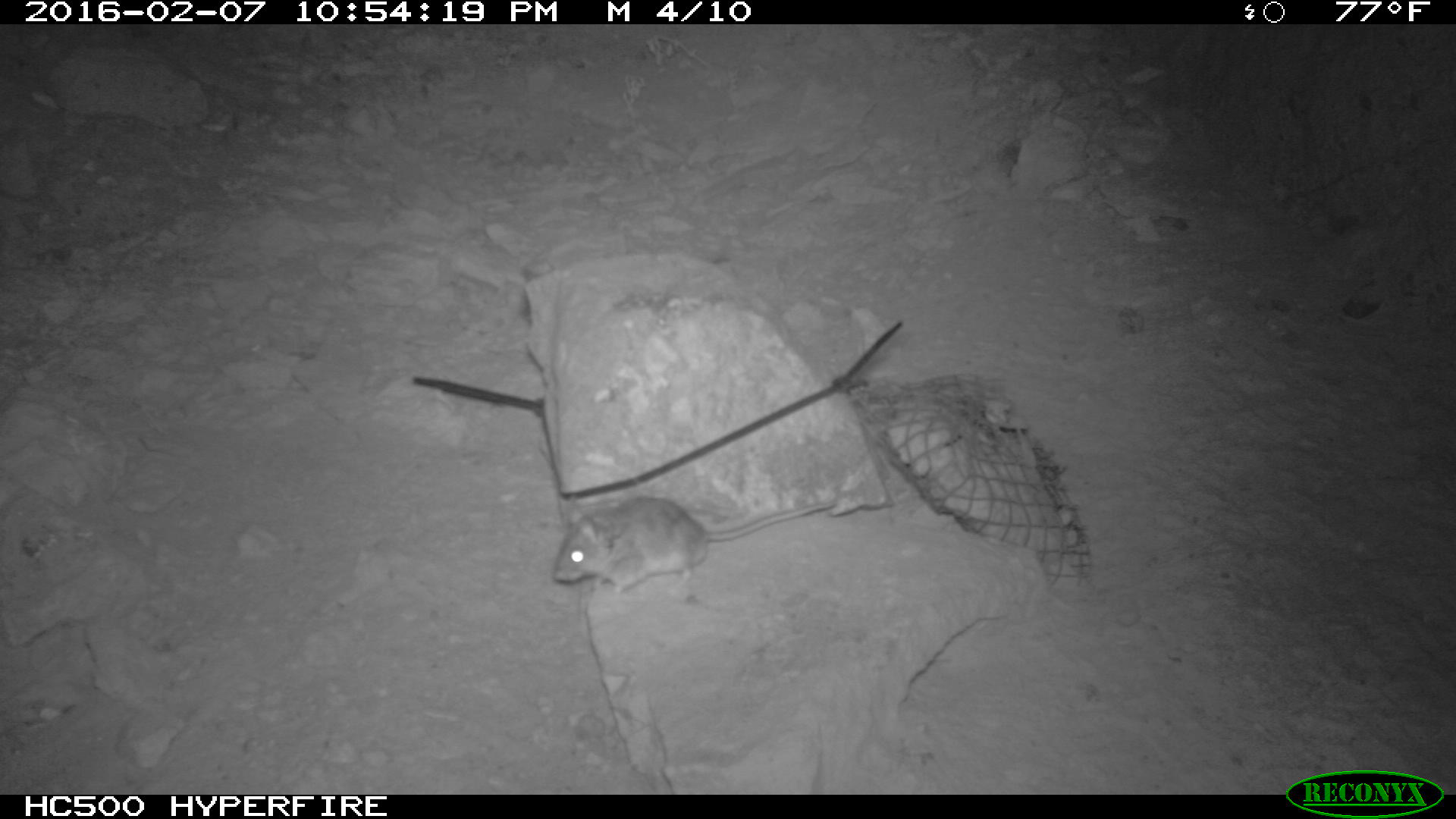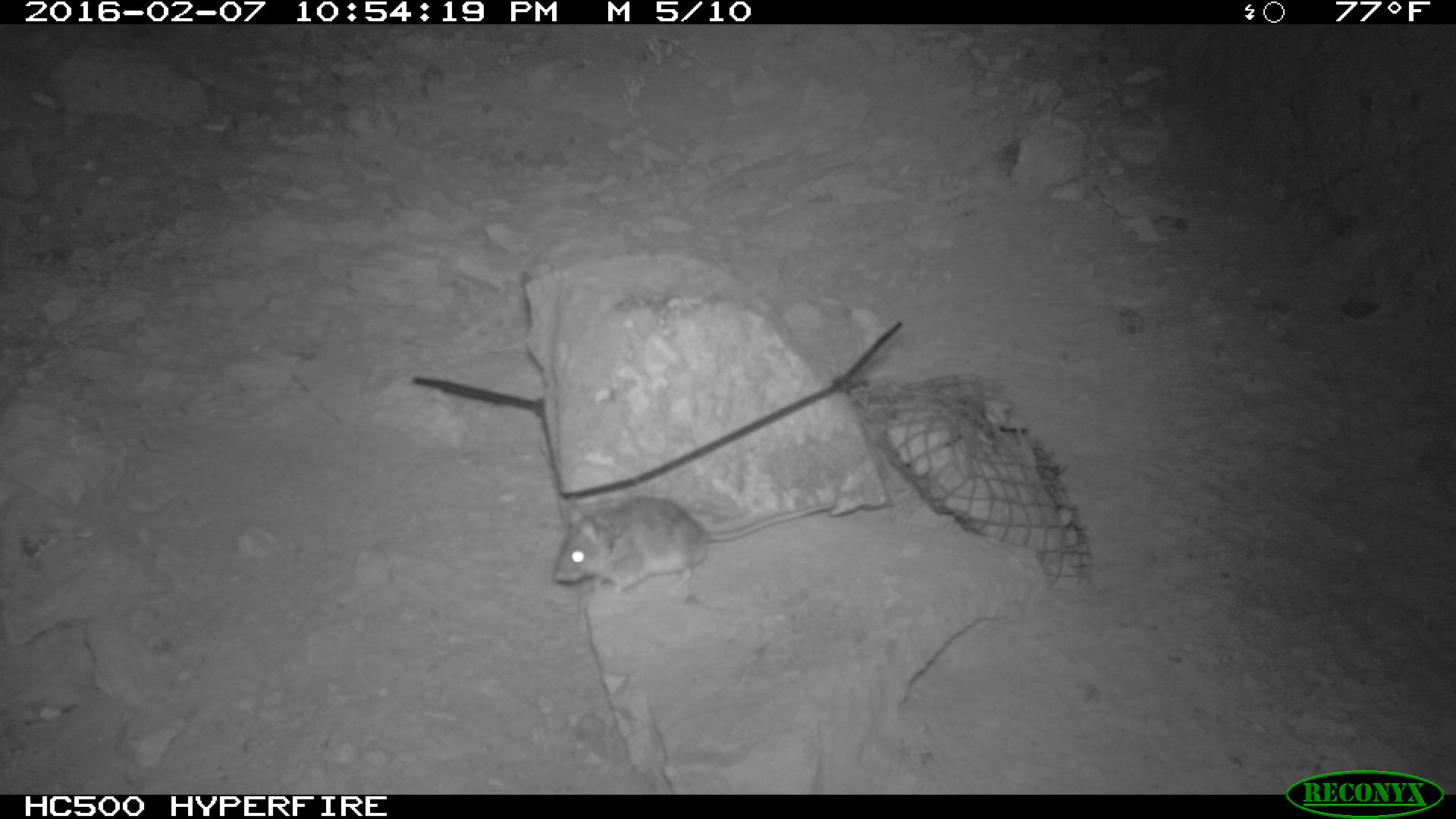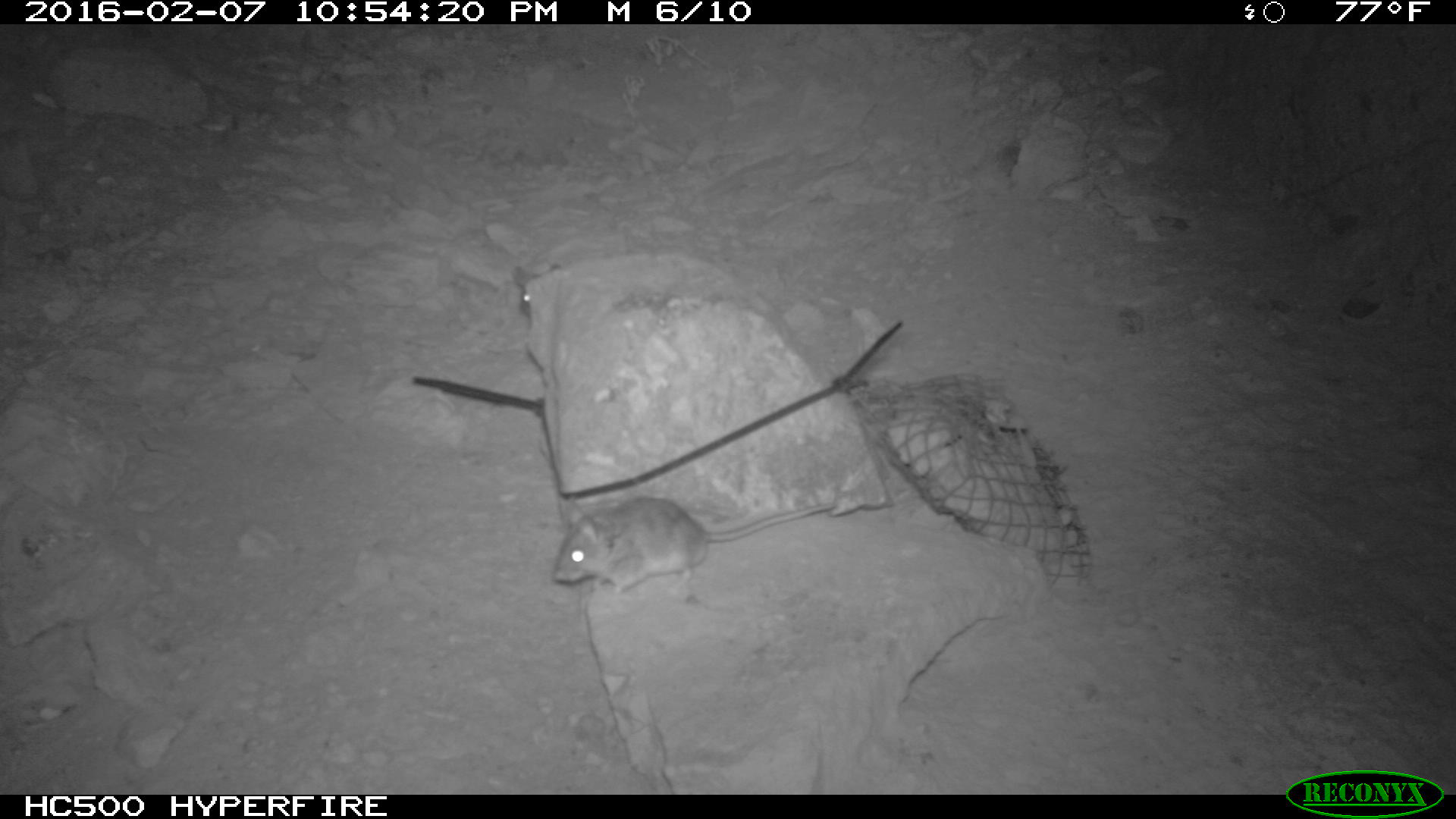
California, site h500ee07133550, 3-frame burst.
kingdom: Animalia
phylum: Chordata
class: Mammalia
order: Rodentia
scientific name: Rodentia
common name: rodent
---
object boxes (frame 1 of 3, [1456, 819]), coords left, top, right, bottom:
rodent: 551, 494, 836, 595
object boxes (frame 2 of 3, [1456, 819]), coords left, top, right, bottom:
rodent: 551, 497, 833, 598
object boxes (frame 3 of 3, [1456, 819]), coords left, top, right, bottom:
rodent: 551, 496, 836, 599; 513, 261, 560, 318